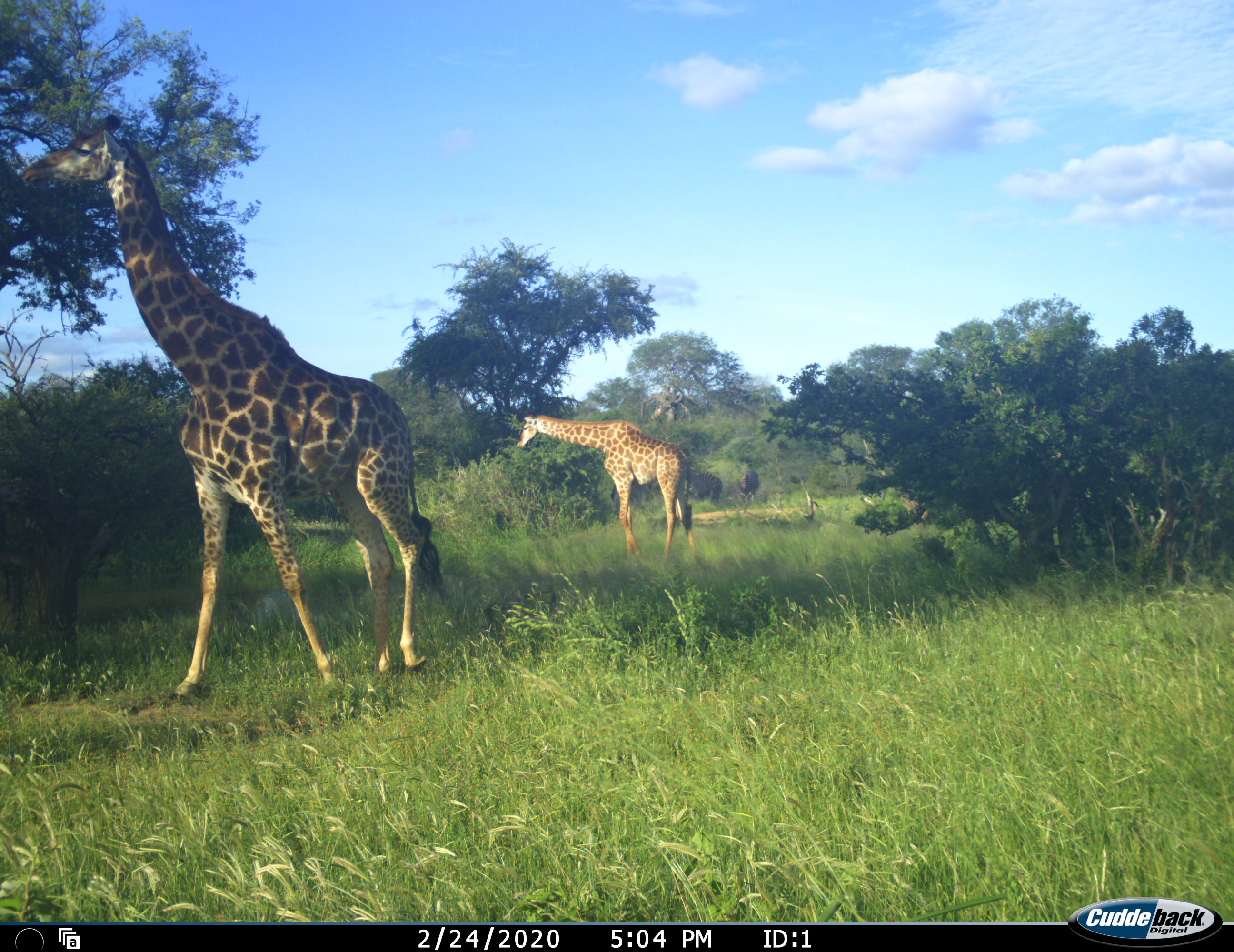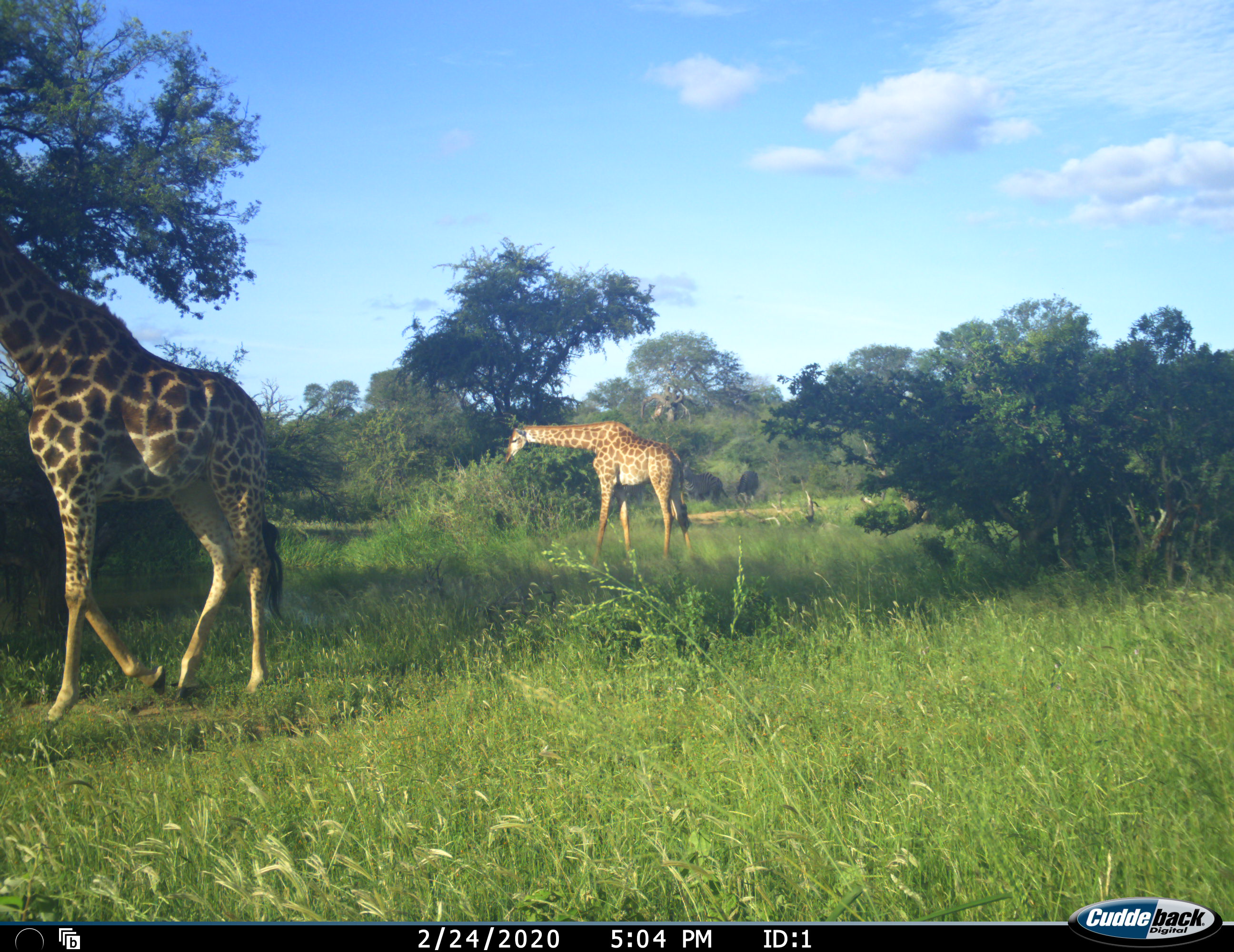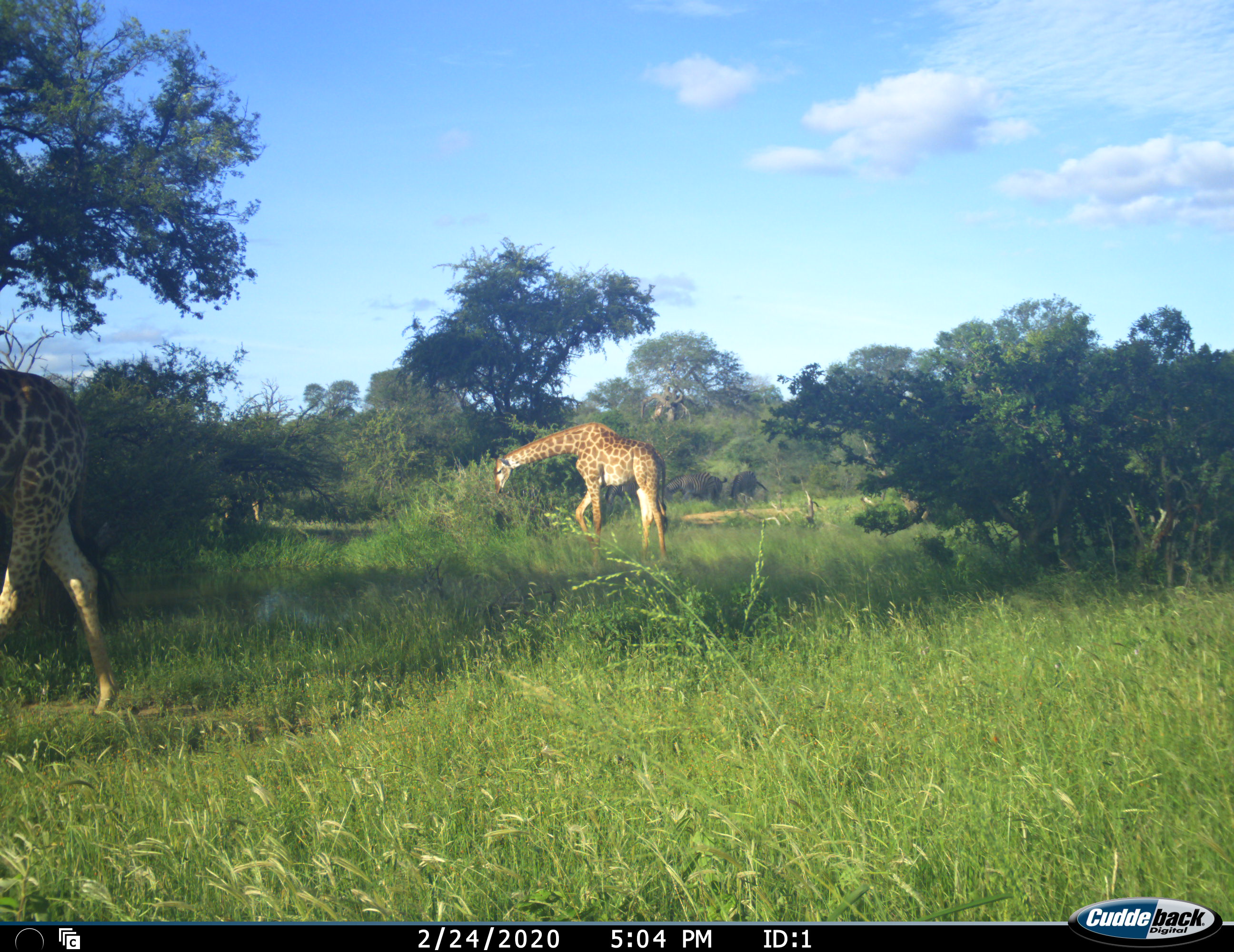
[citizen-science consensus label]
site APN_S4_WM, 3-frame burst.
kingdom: Animalia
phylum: Chordata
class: Mammalia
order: Artiodactyla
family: Giraffidae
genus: Giraffa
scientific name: Giraffa camelopardalis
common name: giraffe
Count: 2.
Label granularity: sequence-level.